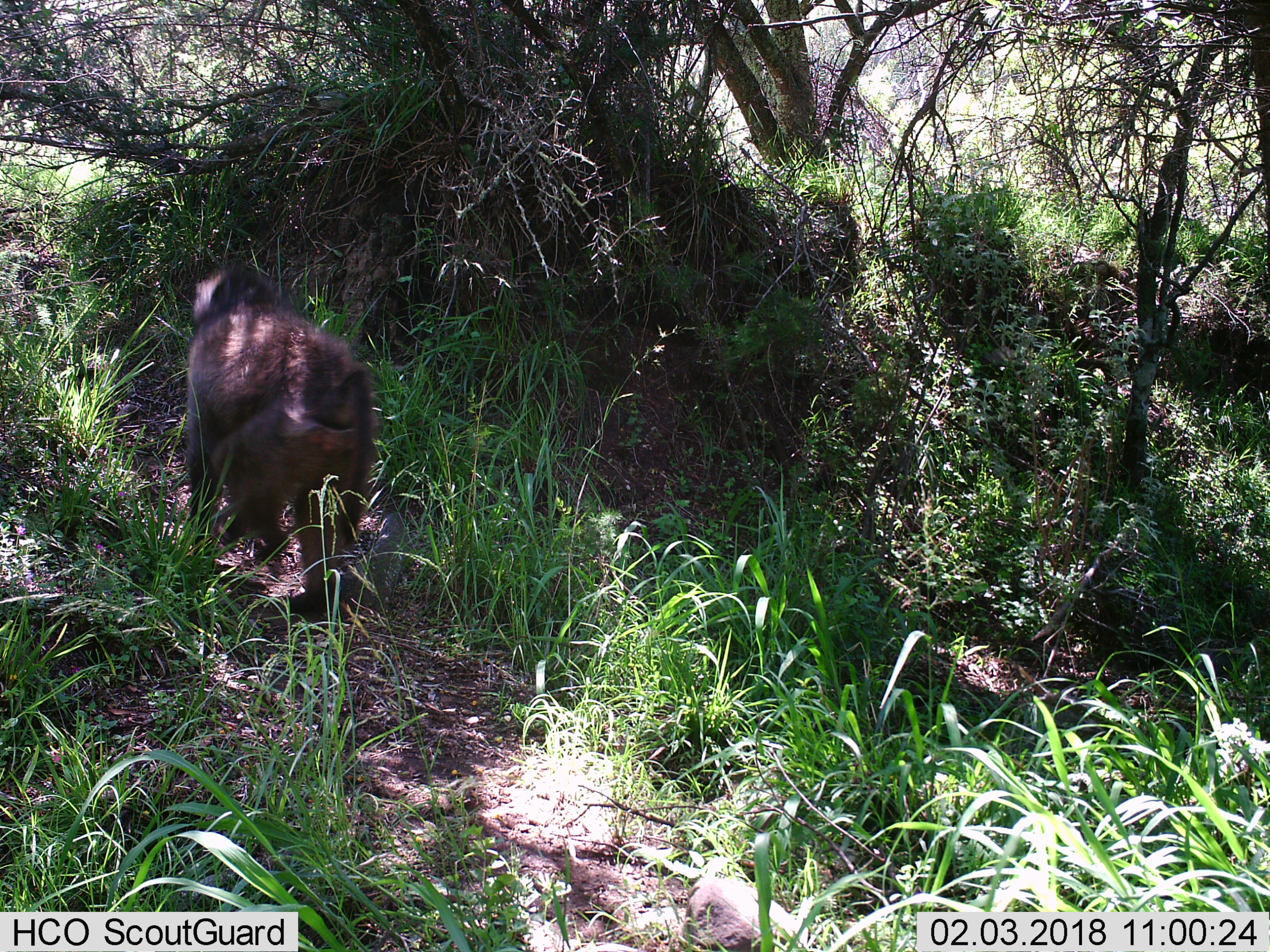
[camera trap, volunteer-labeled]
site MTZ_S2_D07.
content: unidentified animal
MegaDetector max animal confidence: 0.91